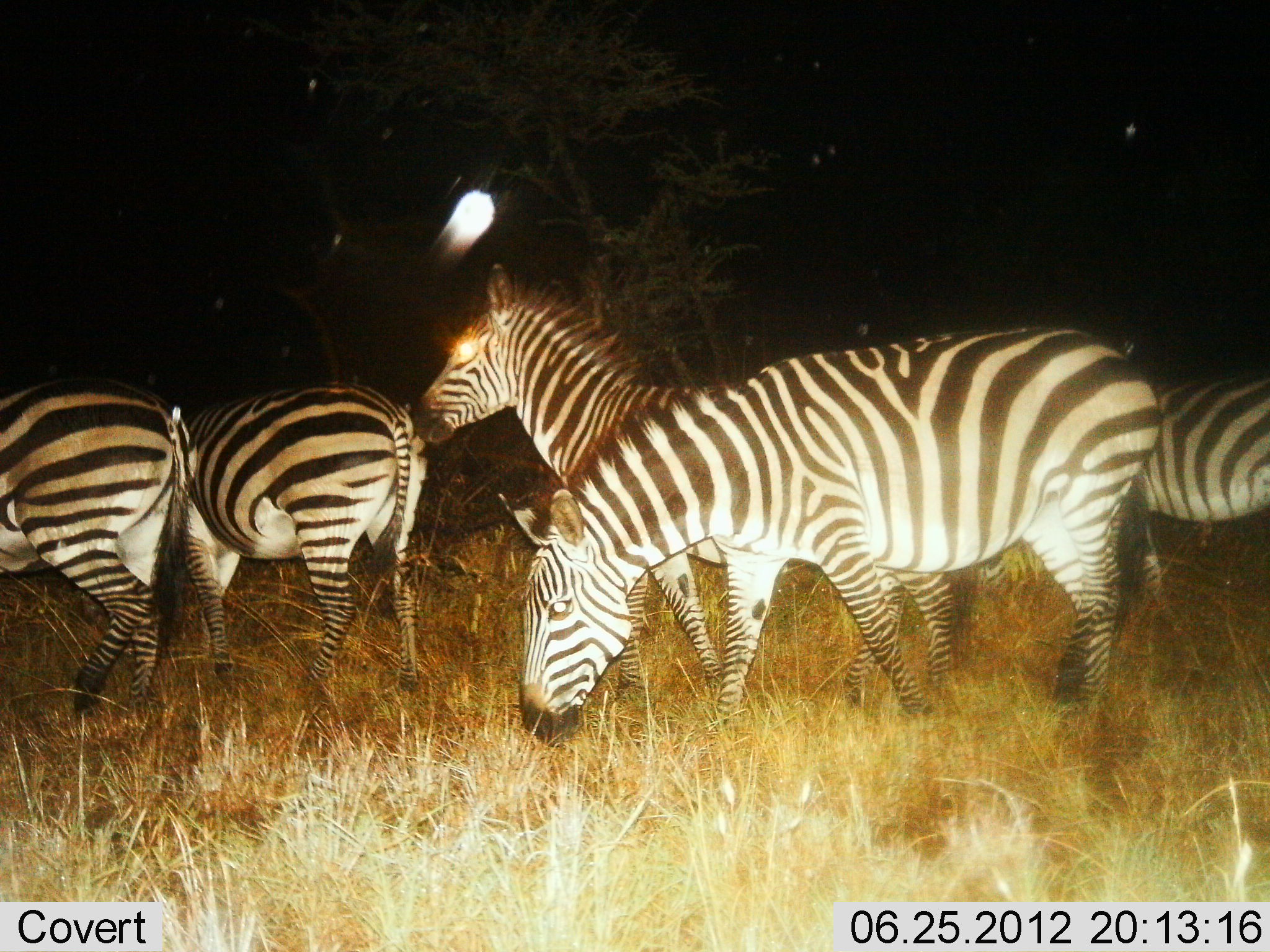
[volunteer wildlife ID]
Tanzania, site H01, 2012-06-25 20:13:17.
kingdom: Animalia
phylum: Chordata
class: Mammalia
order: Perissodactyla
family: Equidae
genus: Equus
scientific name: Equus quagga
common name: plains zebra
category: zebra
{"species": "zebra (plains zebra) (Equus quagga)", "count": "5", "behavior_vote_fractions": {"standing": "70%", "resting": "0%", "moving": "30%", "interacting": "0%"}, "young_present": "0%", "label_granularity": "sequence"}